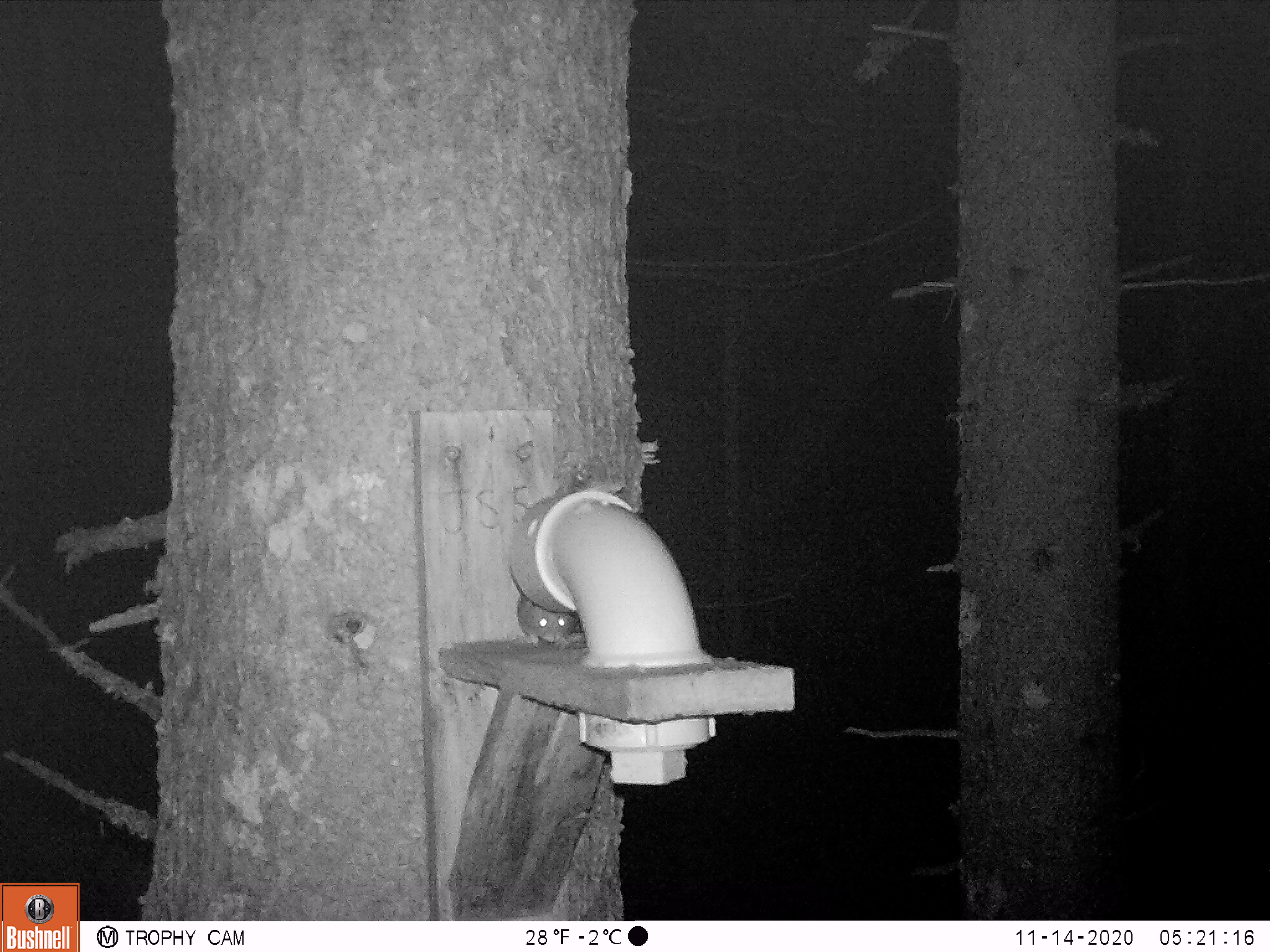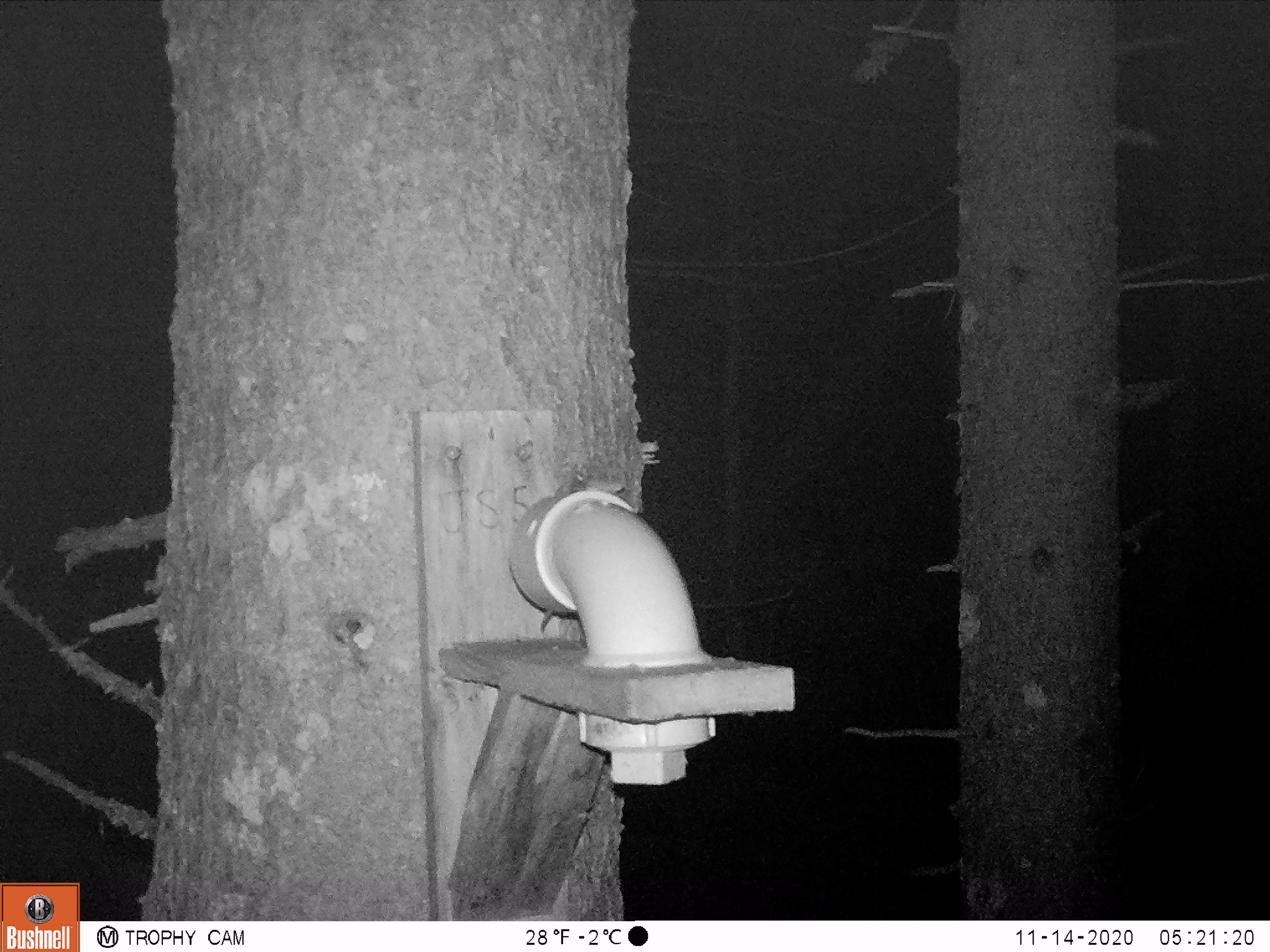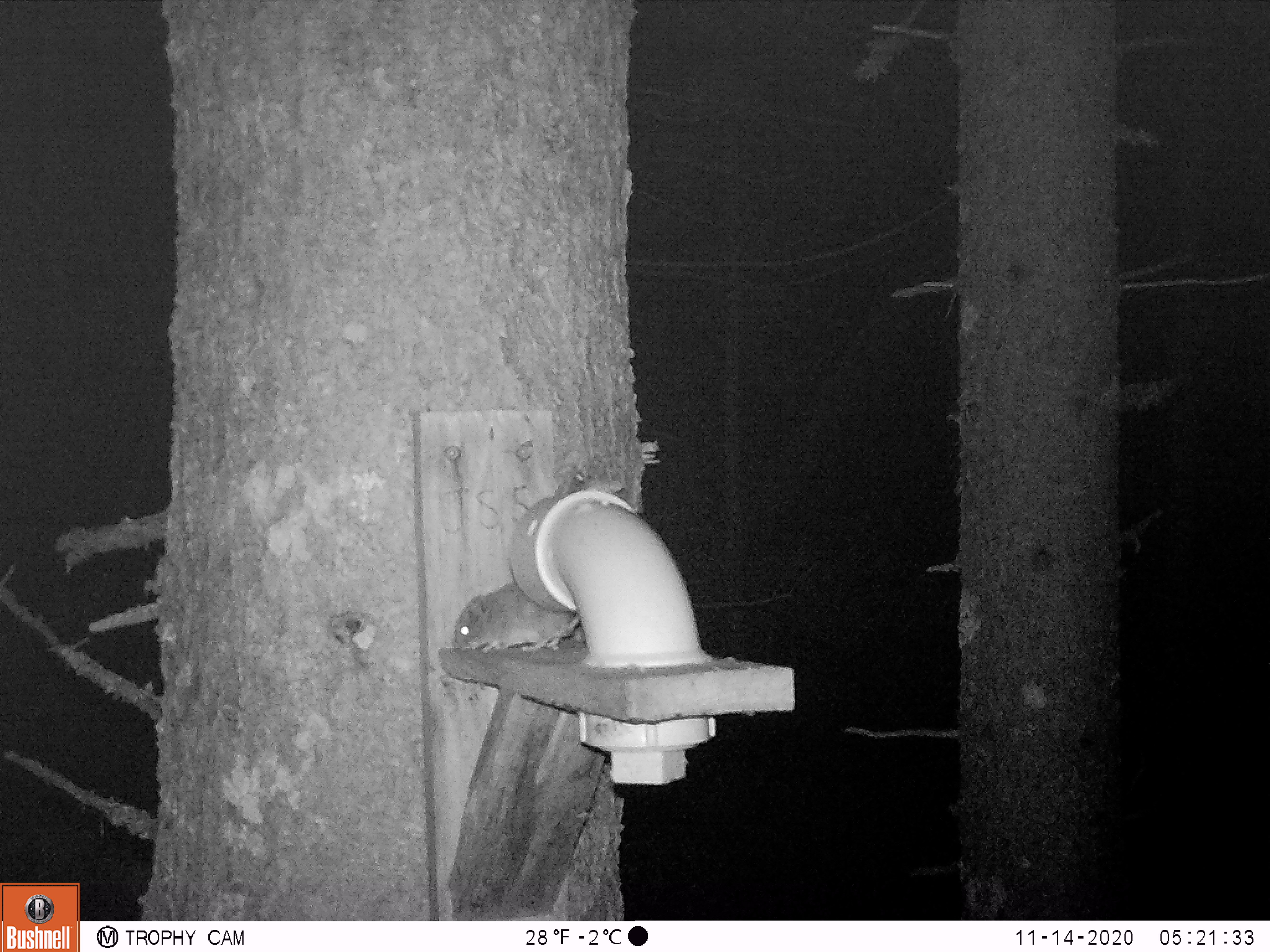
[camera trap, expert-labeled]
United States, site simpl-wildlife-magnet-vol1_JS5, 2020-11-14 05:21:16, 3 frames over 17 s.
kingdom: Animalia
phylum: Chordata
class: Mammalia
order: Rodentia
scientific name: Rodentia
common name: mouse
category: mouse sp.